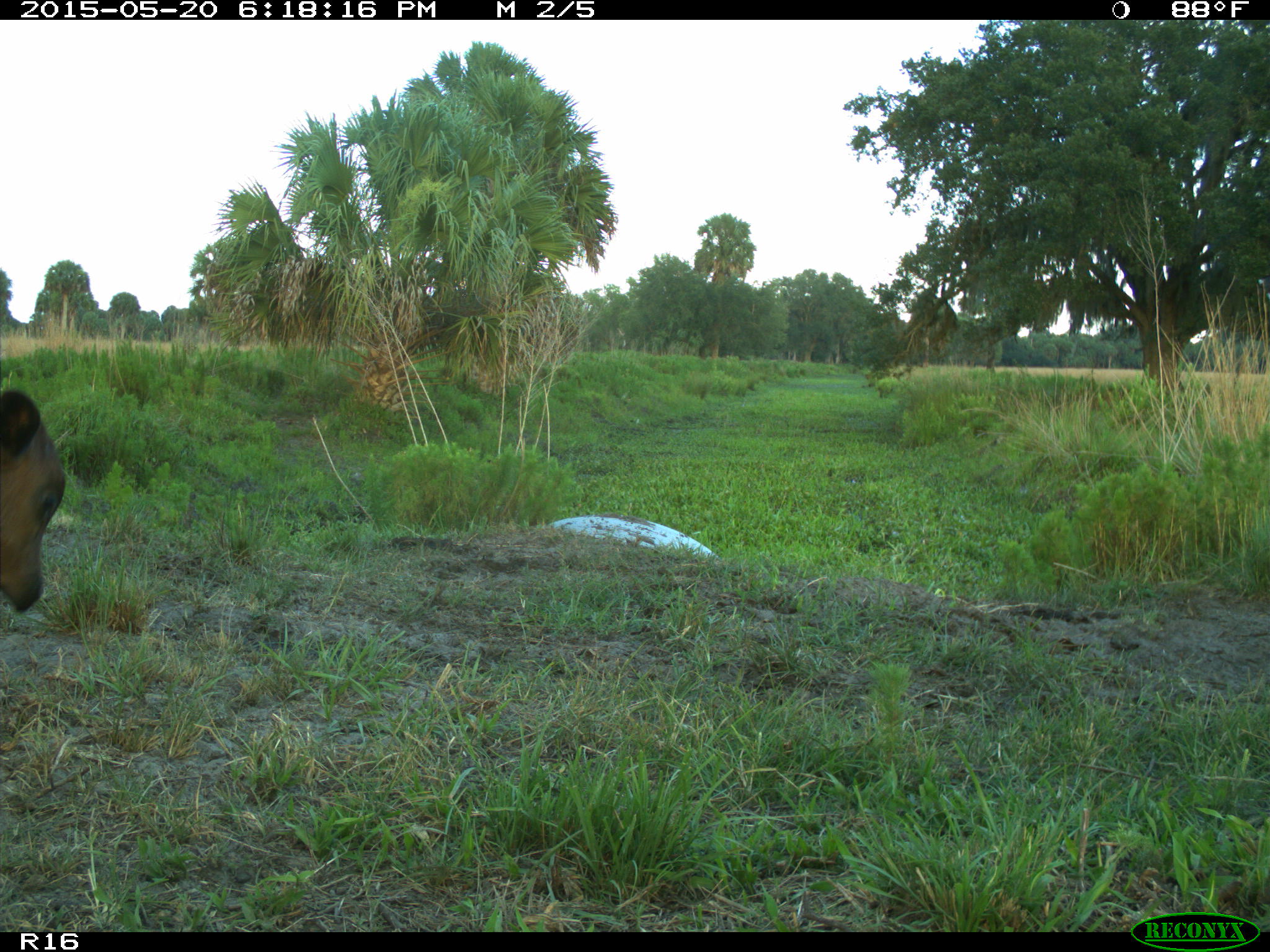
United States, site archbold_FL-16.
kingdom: Animalia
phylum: Chordata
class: Mammalia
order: Artiodactyla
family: Bovidae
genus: Bos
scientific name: Bos taurus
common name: domestic cow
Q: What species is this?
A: Bos taurus (domestic cow).